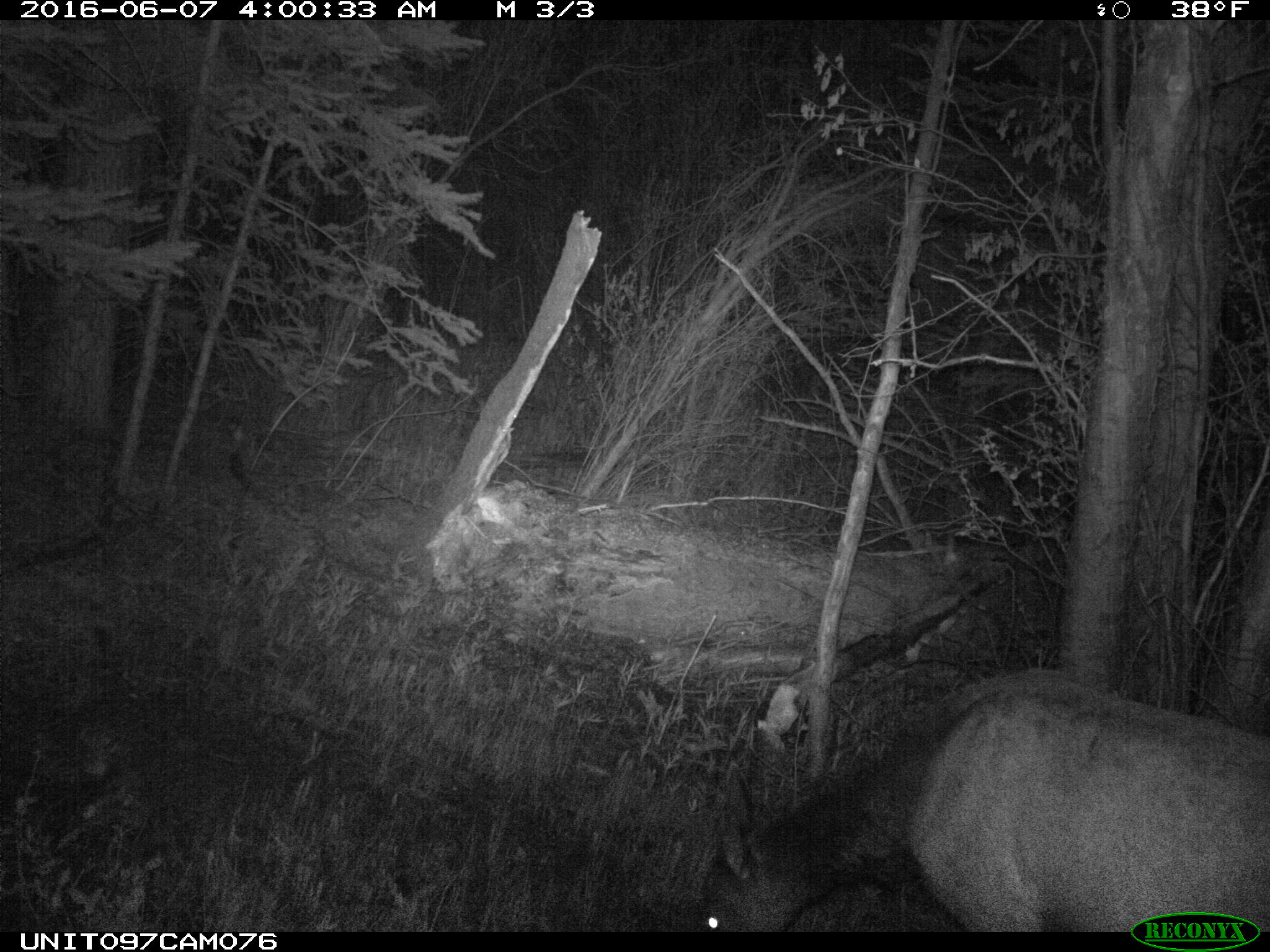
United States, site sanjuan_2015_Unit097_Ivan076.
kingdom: Animalia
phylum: Chordata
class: Mammalia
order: Artiodactyla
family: Cervidae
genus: Cervus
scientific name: Cervus elaphus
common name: red deer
Cervus elaphus (red deer).